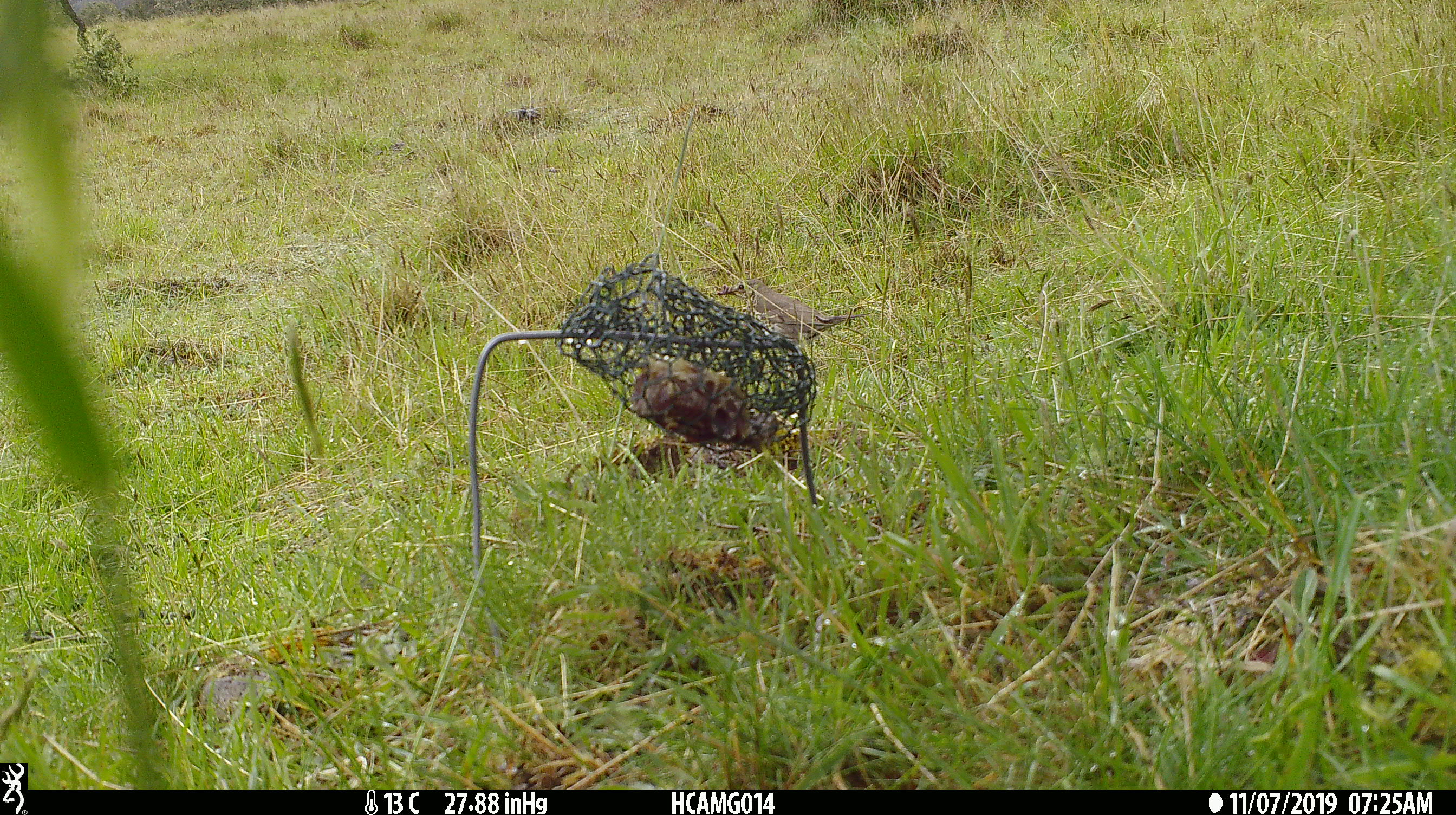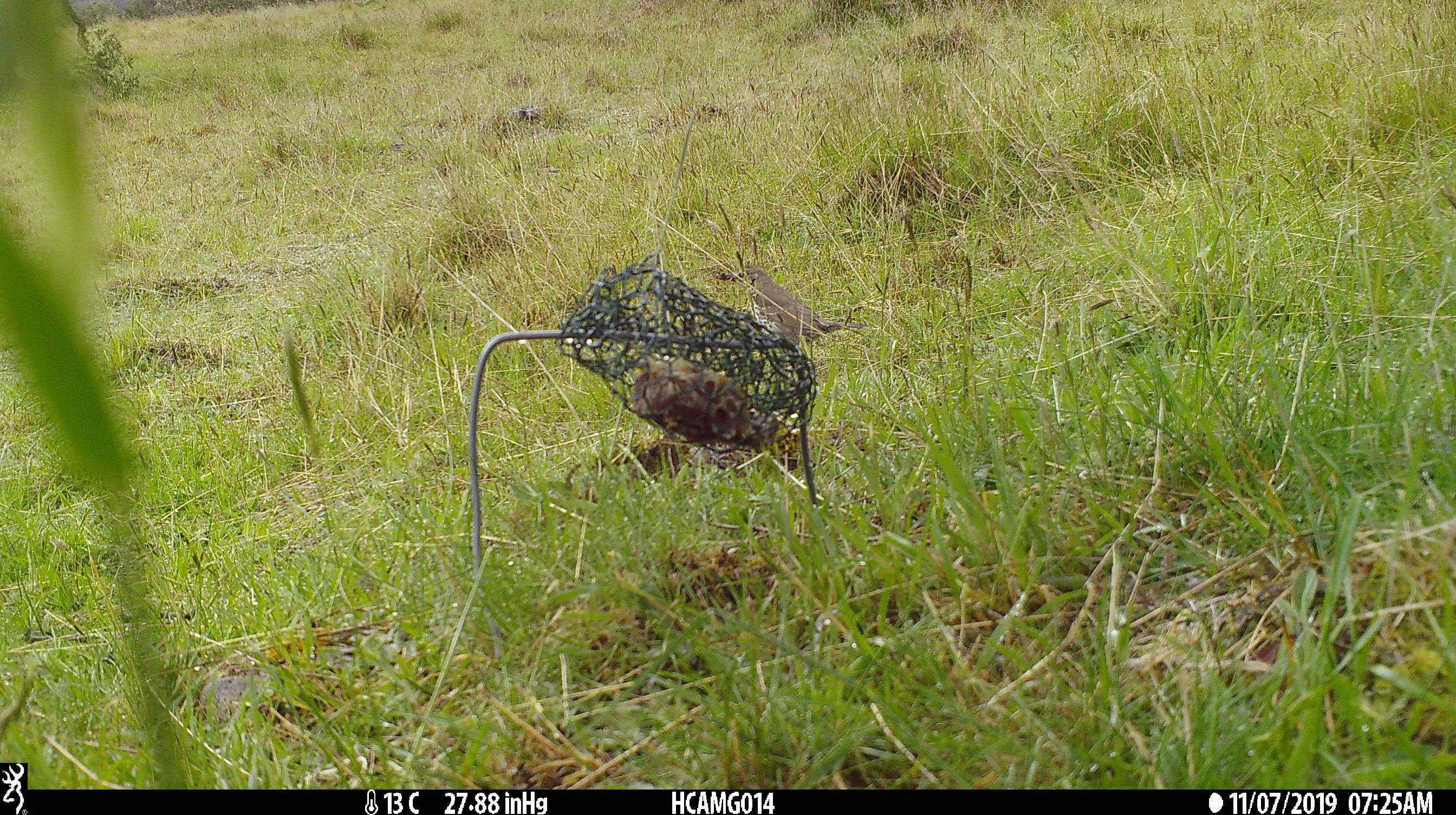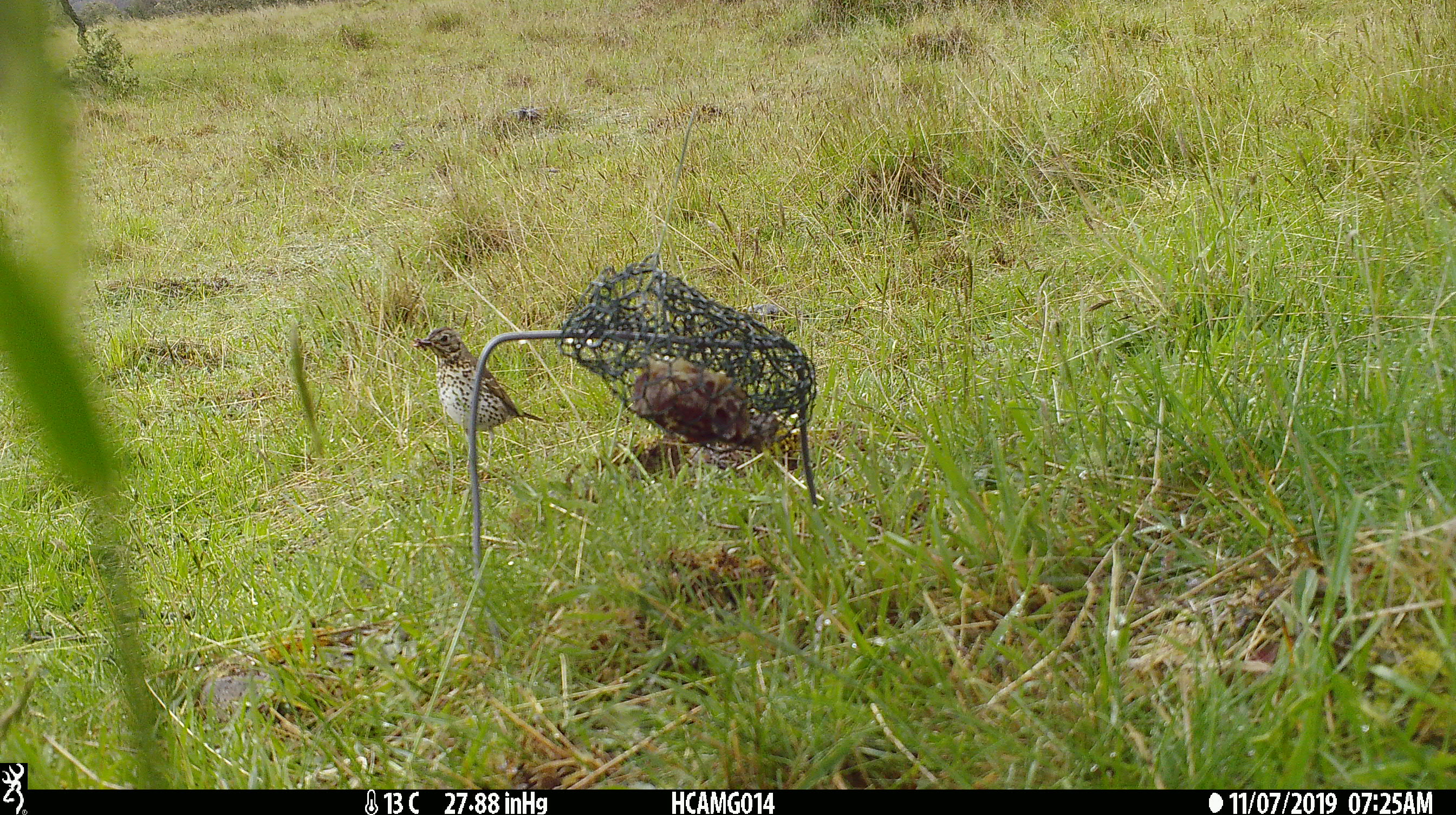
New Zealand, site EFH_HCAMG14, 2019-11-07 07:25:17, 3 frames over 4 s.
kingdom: Animalia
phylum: Chordata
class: Aves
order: Passeriformes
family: Turdidae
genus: Turdus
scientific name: Turdus philomelos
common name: song thrush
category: thrush